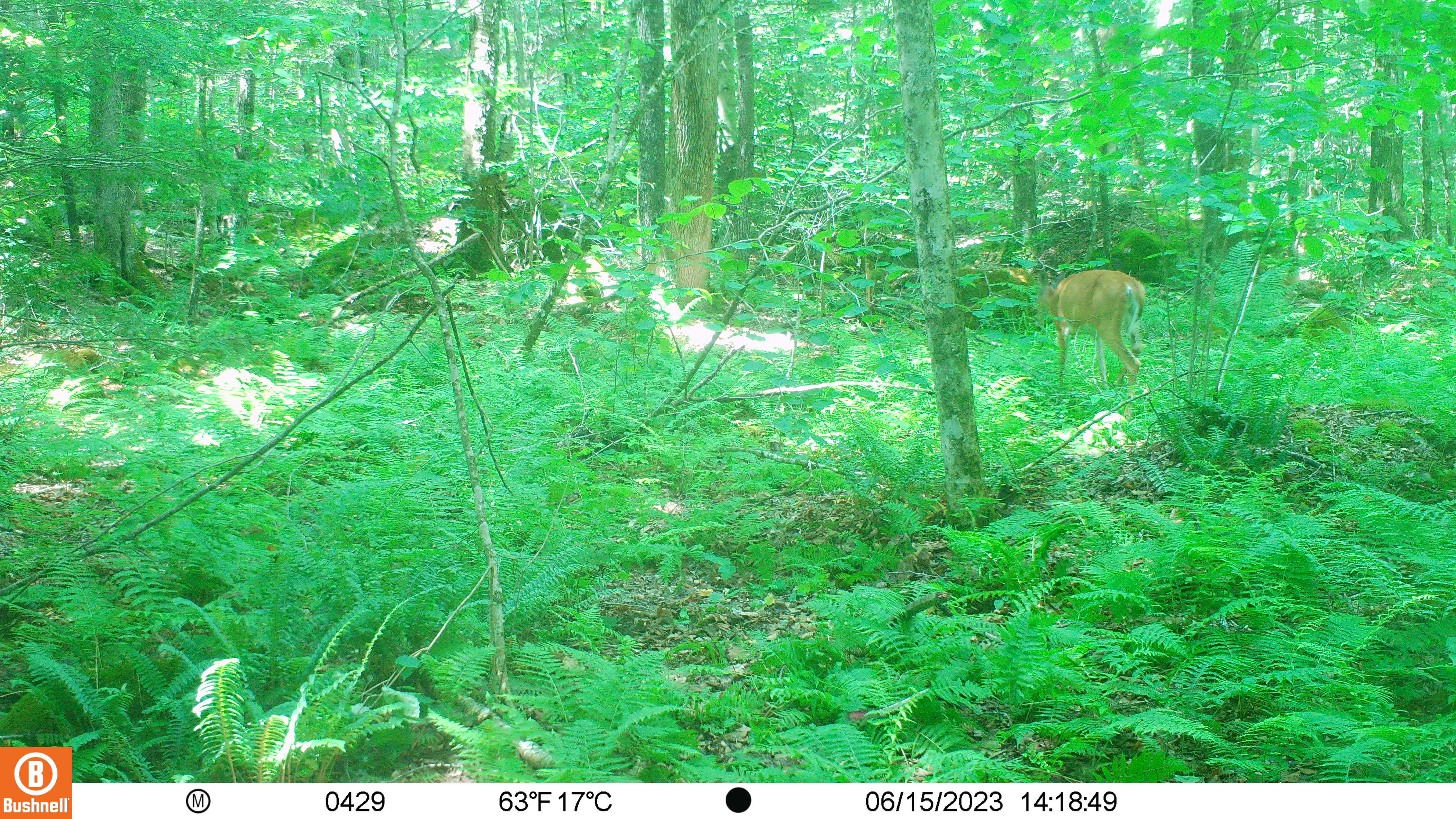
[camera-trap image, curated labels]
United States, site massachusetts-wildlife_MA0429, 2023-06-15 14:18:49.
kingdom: Animalia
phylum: Chordata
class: Mammalia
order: Artiodactyla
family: Cervidae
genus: Odocoileus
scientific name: Odocoileus virginianus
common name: white-tailed deer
White-tailed deer (Odocoileus virginianus).